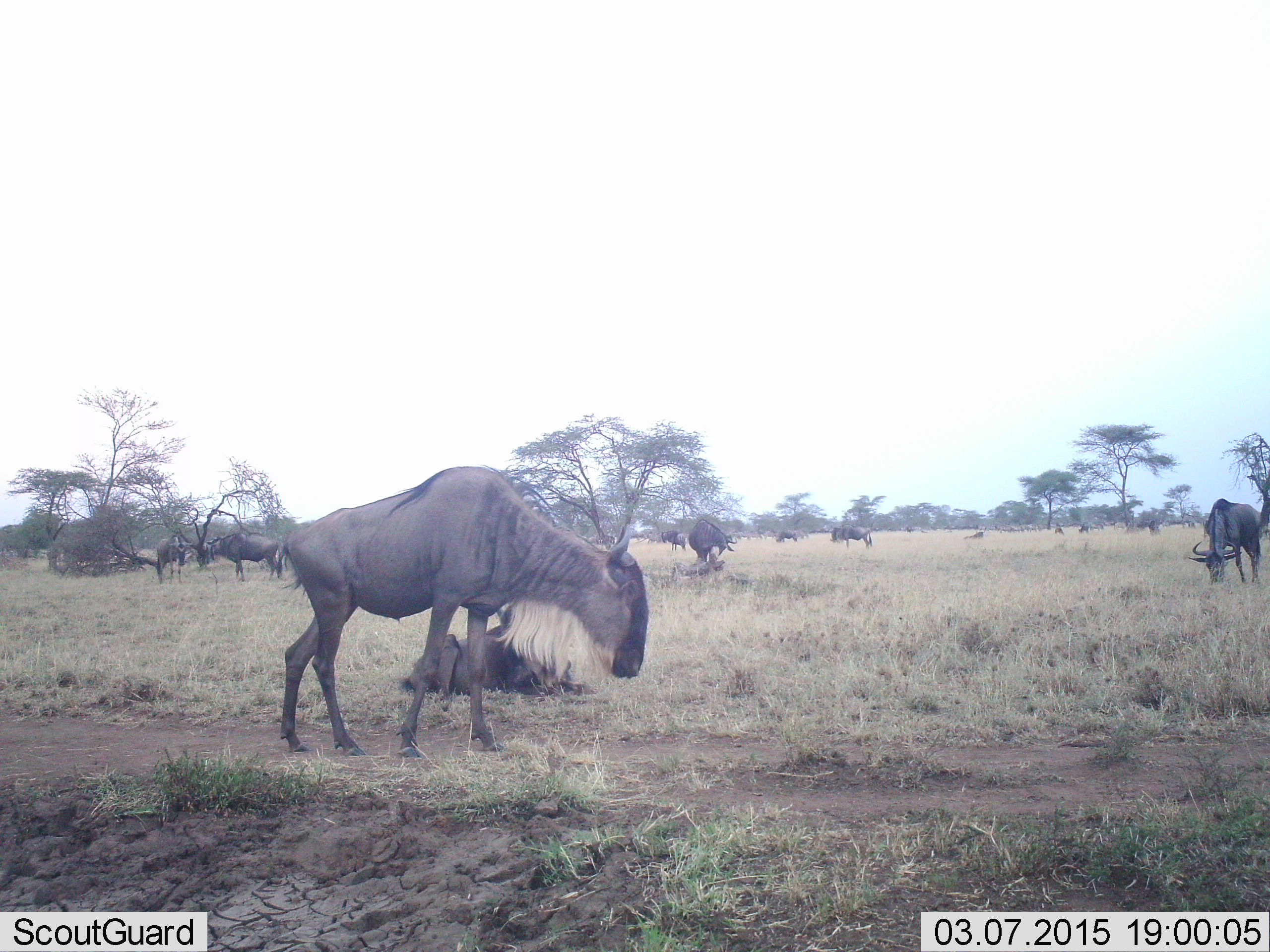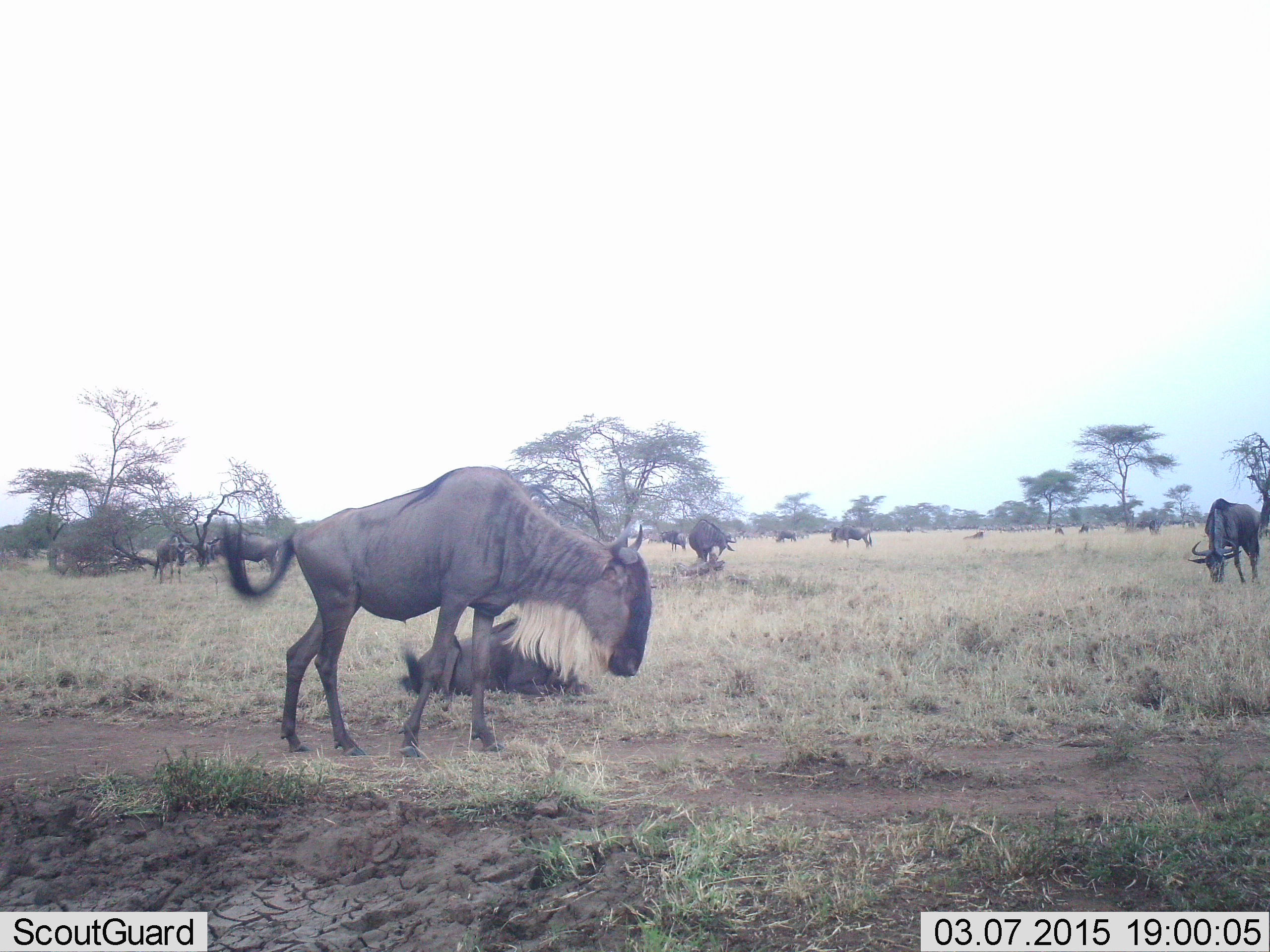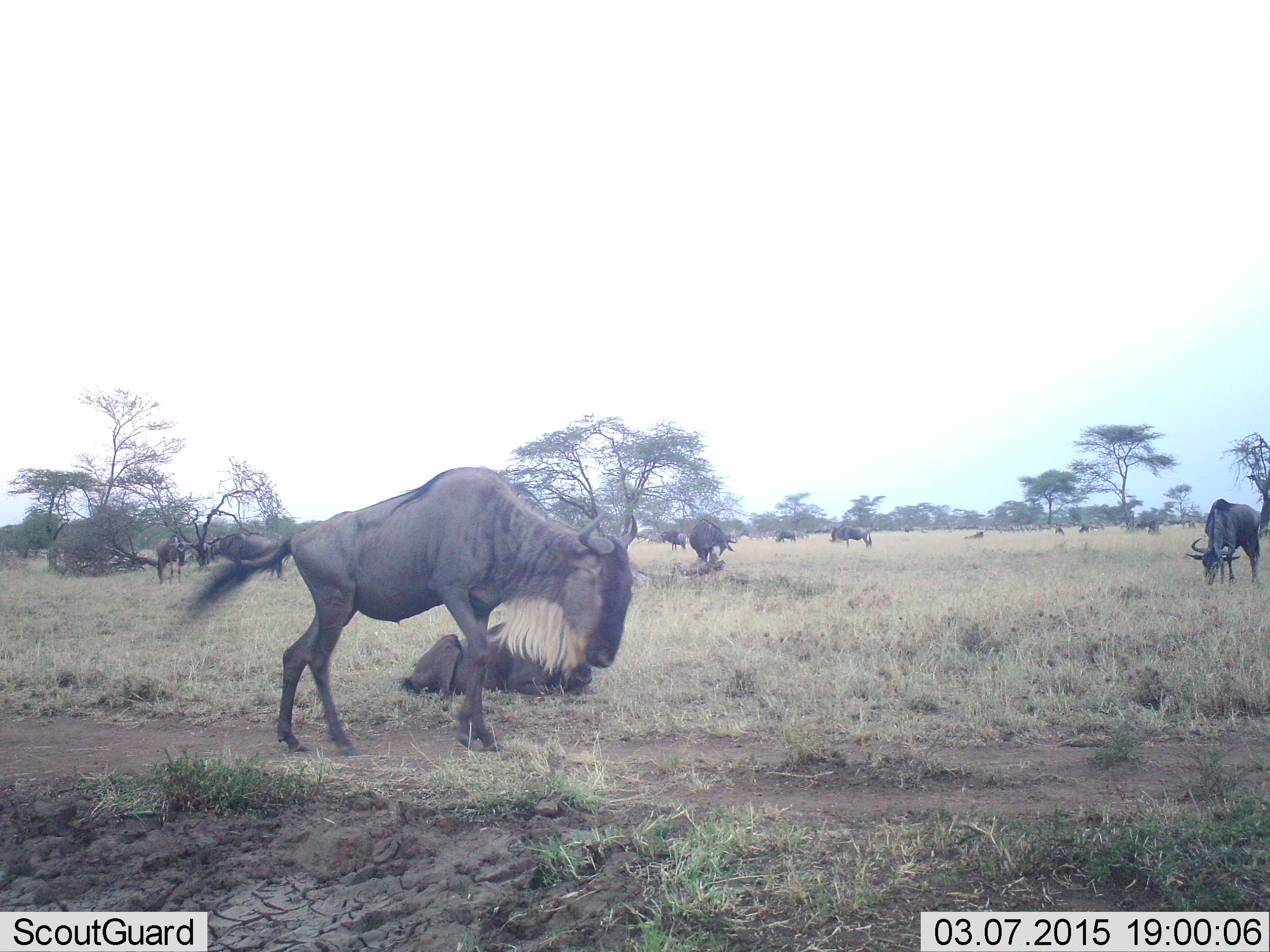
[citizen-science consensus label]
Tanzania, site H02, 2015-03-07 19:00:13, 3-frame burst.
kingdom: Animalia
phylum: Chordata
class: Mammalia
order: Artiodactyla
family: Bovidae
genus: Connochaetes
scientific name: Connochaetes taurinus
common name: blue wildebeest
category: wildebeest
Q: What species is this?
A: Wildebeest (blue wildebeest) (Connochaetes taurinus).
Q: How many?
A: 11-50.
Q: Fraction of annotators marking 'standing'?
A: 90%.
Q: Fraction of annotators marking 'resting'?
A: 80%.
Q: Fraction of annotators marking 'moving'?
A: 10%.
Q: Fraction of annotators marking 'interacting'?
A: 0%.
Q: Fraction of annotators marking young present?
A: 0%.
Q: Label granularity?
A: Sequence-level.